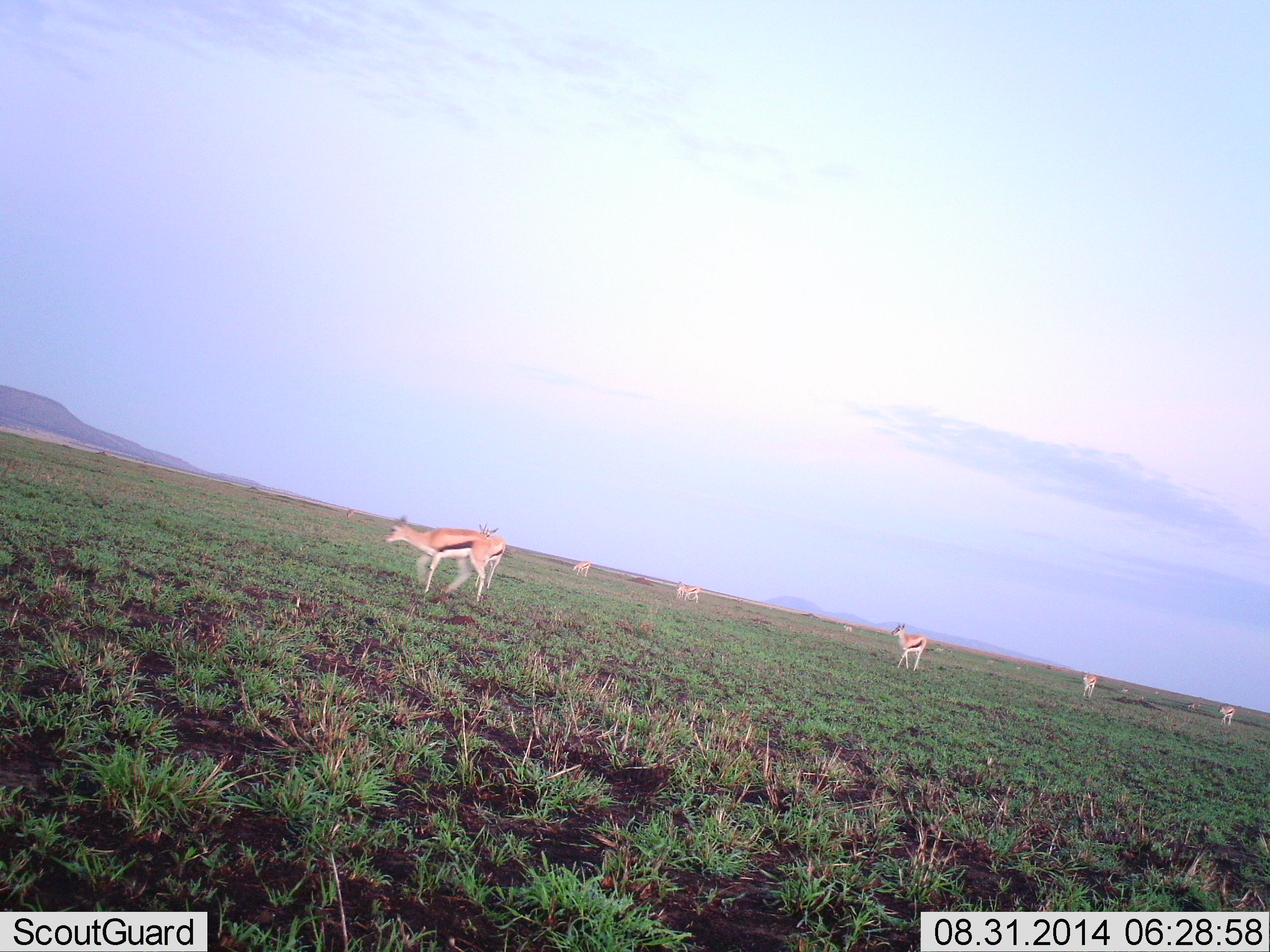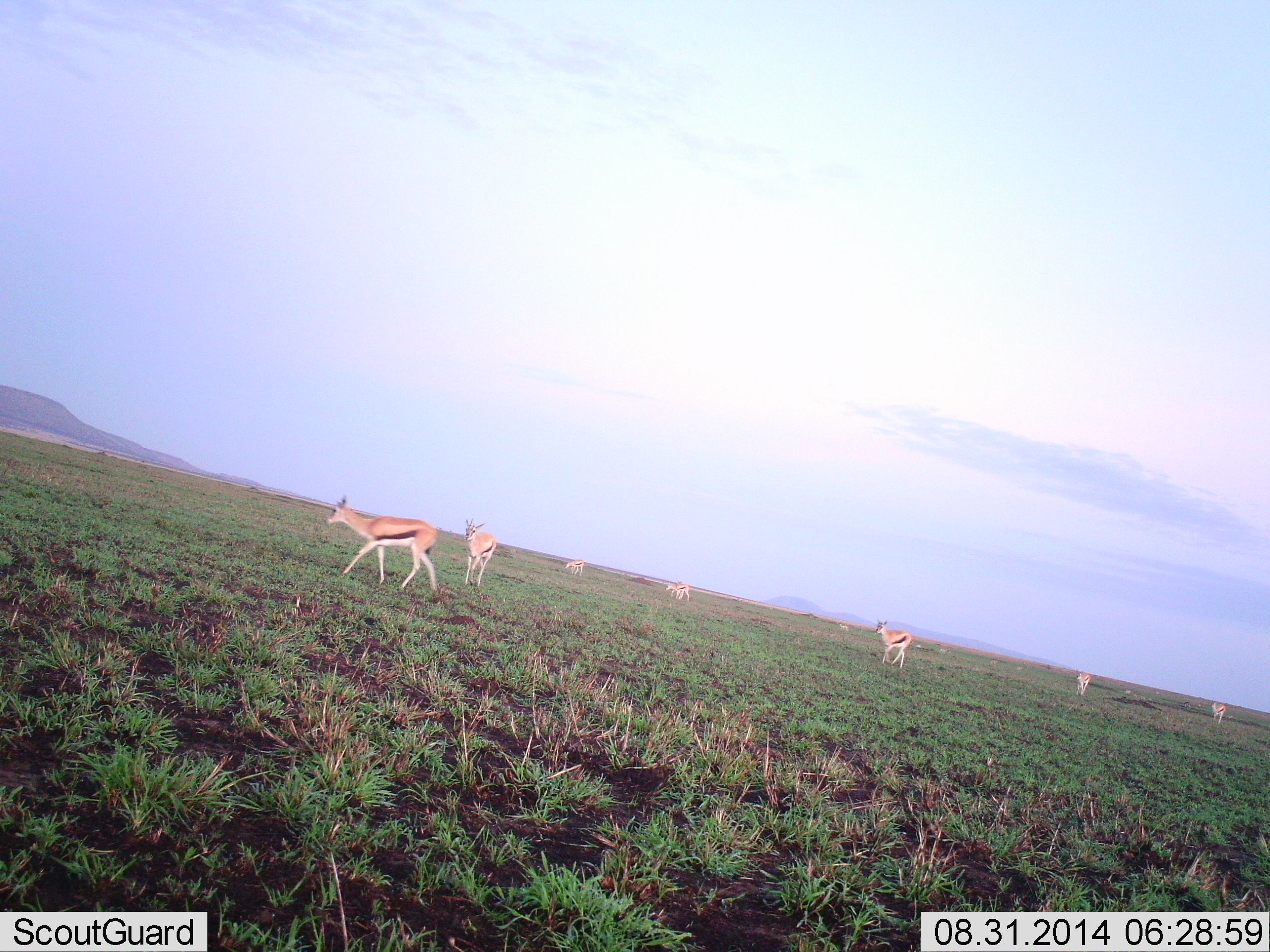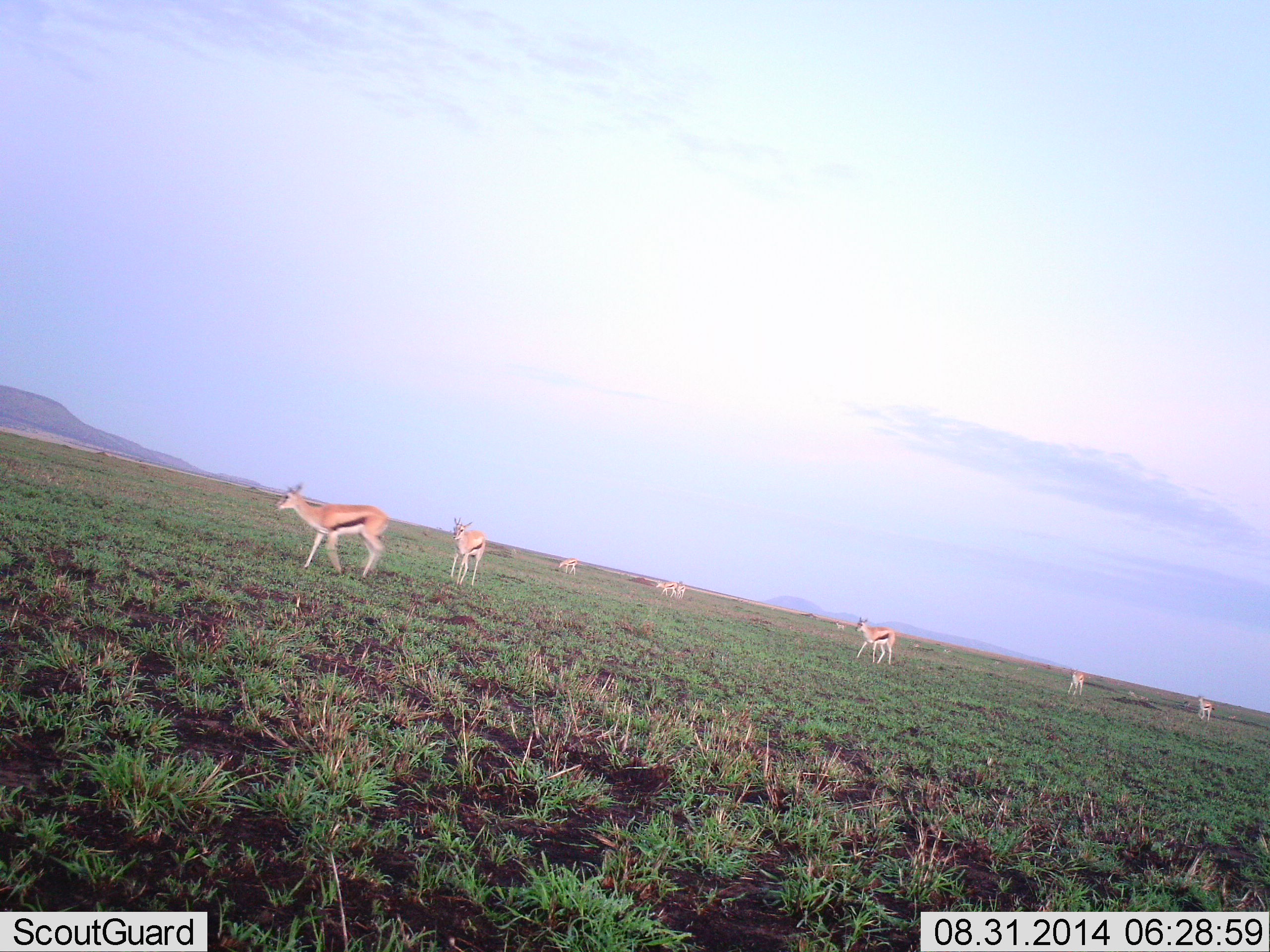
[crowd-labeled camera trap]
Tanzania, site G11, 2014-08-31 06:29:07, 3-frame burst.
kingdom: Animalia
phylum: Chordata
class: Mammalia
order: Artiodactyla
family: Bovidae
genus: Eudorcas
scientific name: Eudorcas thomsonii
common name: thomson's gazelle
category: gazellethomsons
Gazellethomsons (thomson's gazelle) (Eudorcas thomsonii), count 9. Behavior (volunteer vote fractions): standing 0%, resting 0%, moving 100%, interacting 0%. Young present (vote fraction): 0%. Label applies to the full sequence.